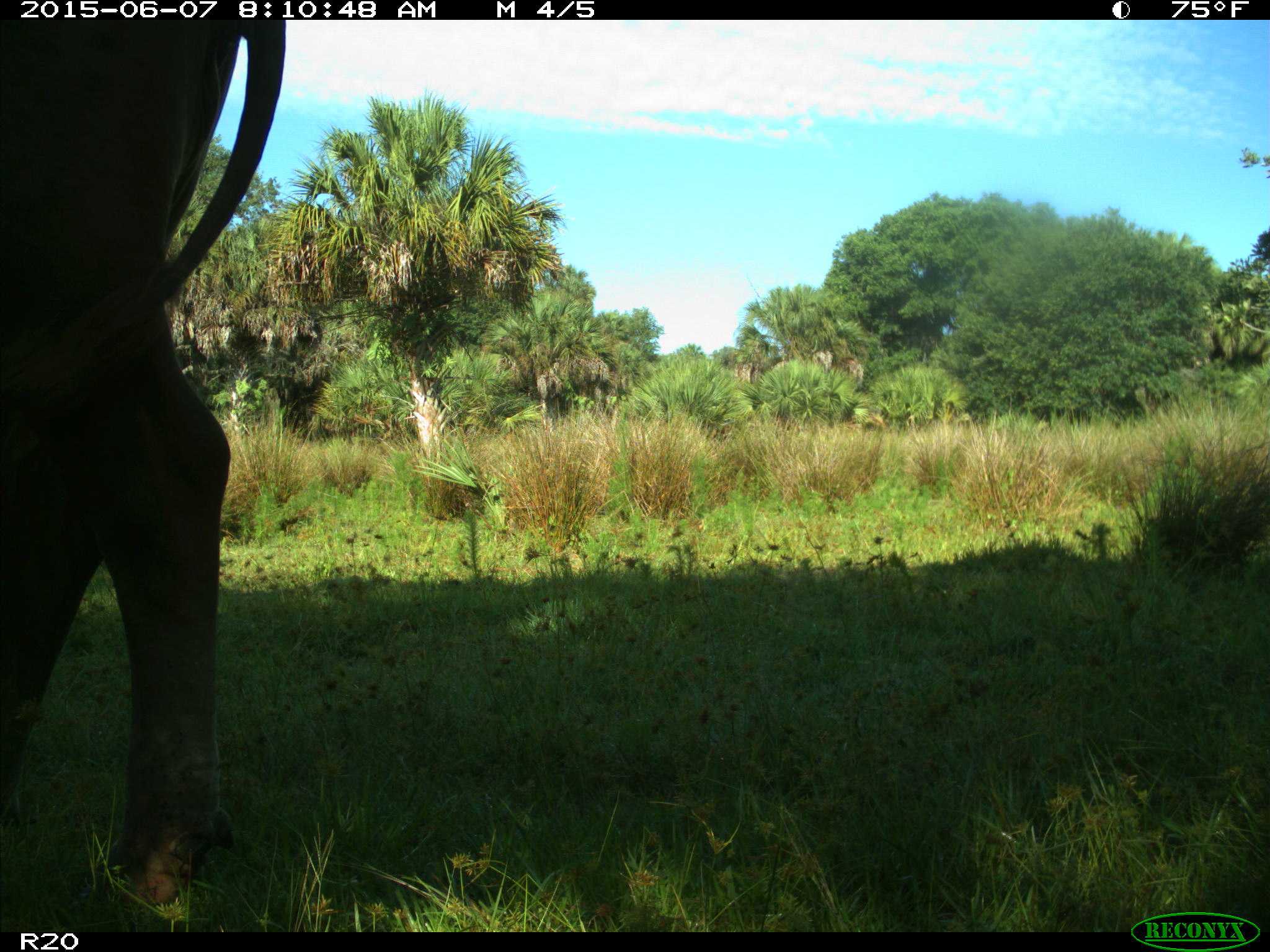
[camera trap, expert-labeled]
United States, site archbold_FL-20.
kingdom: Animalia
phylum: Chordata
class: Mammalia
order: Artiodactyla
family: Bovidae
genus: Bos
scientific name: Bos taurus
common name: domestic cow